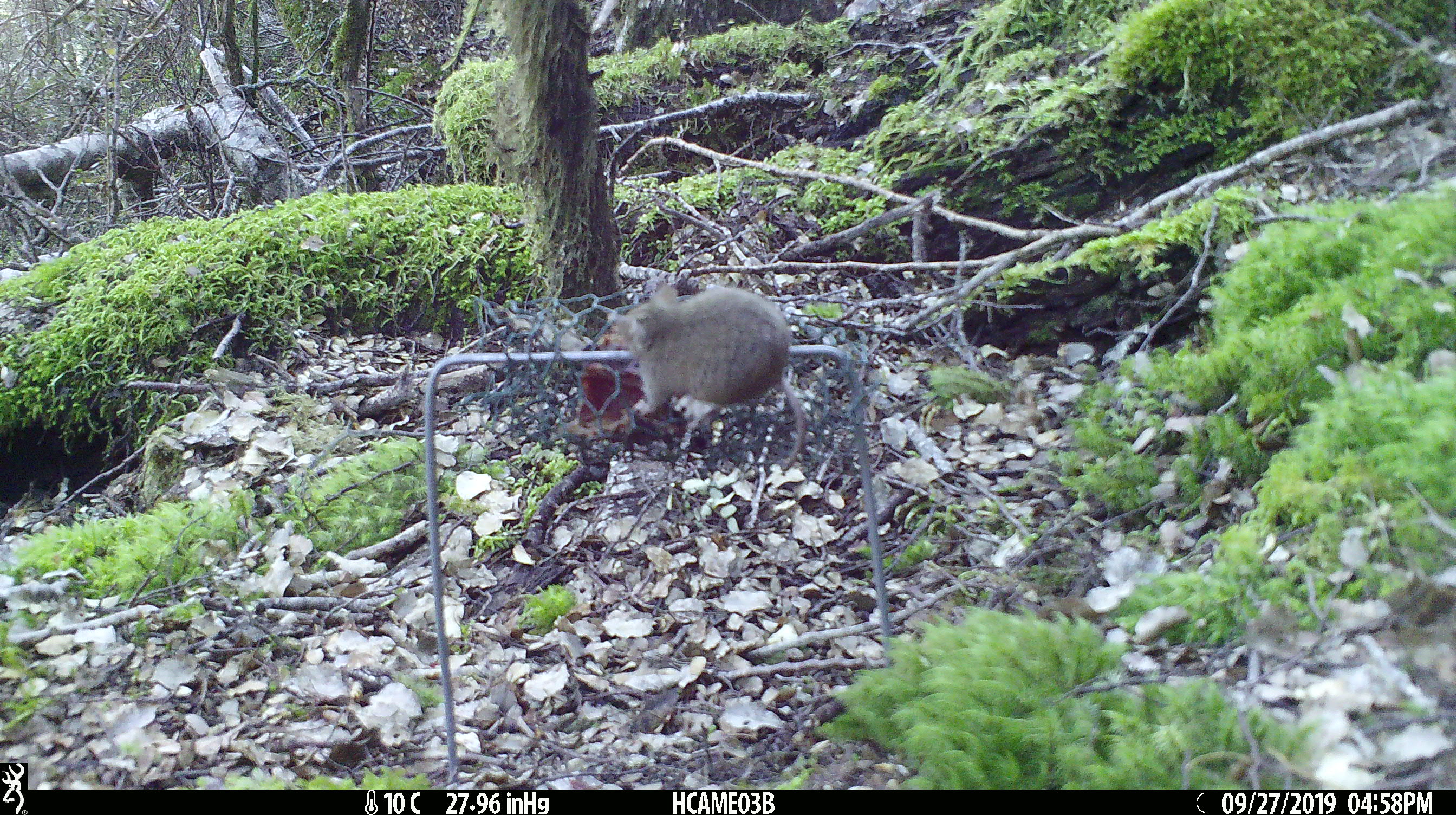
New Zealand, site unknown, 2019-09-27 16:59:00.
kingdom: Animalia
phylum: Chordata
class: Mammalia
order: Rodentia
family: Muridae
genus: Mus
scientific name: Mus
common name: mouse